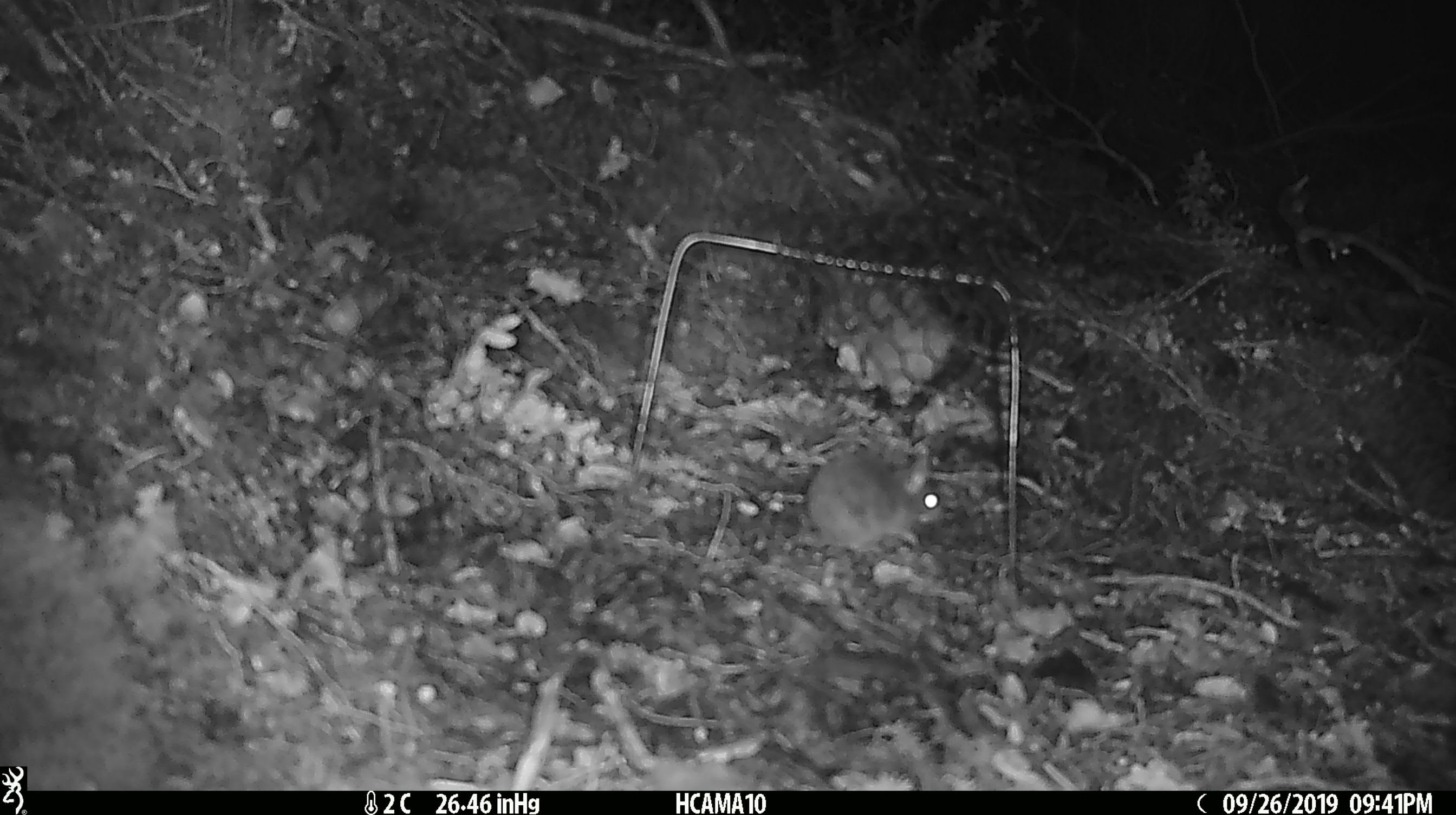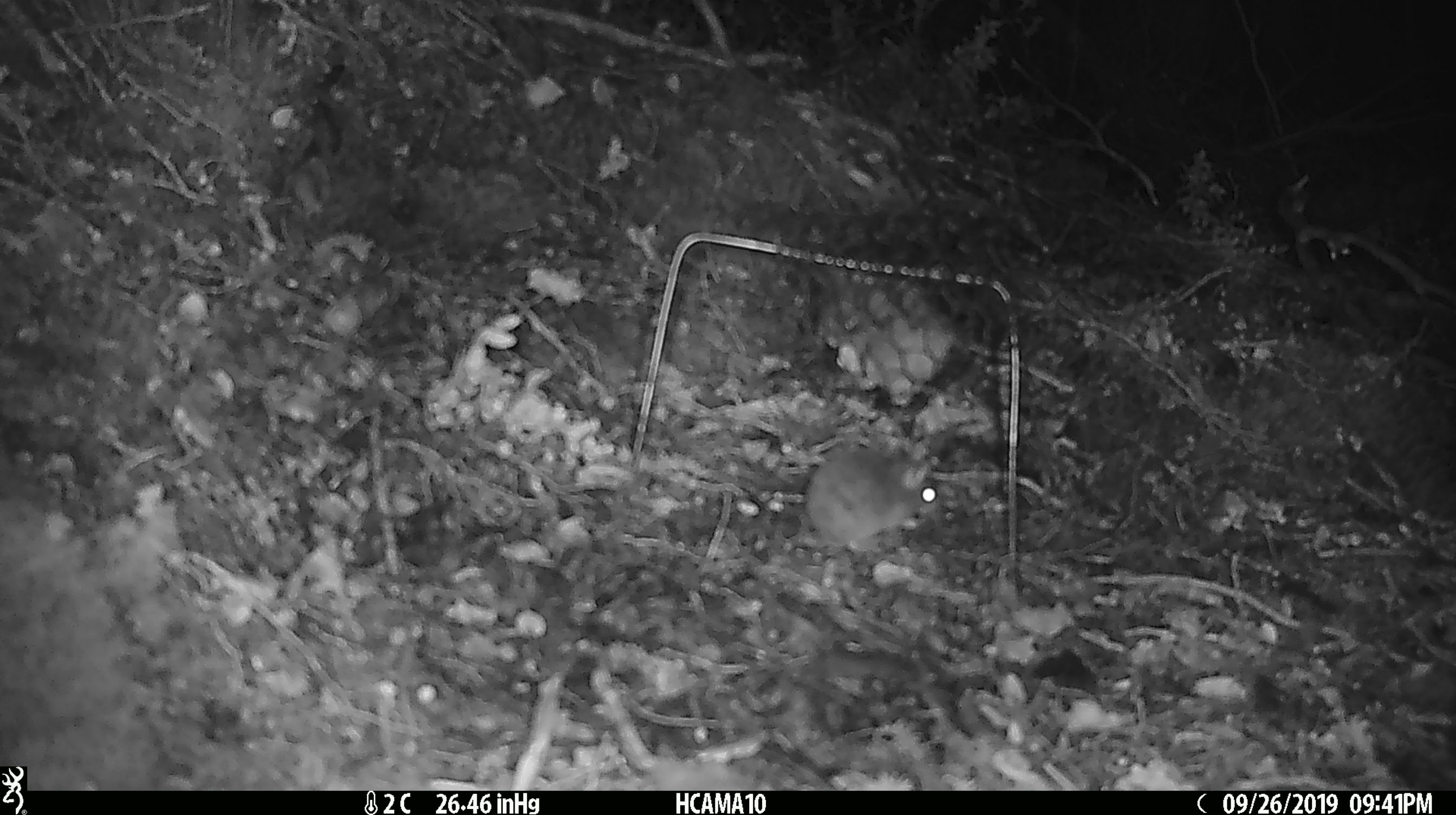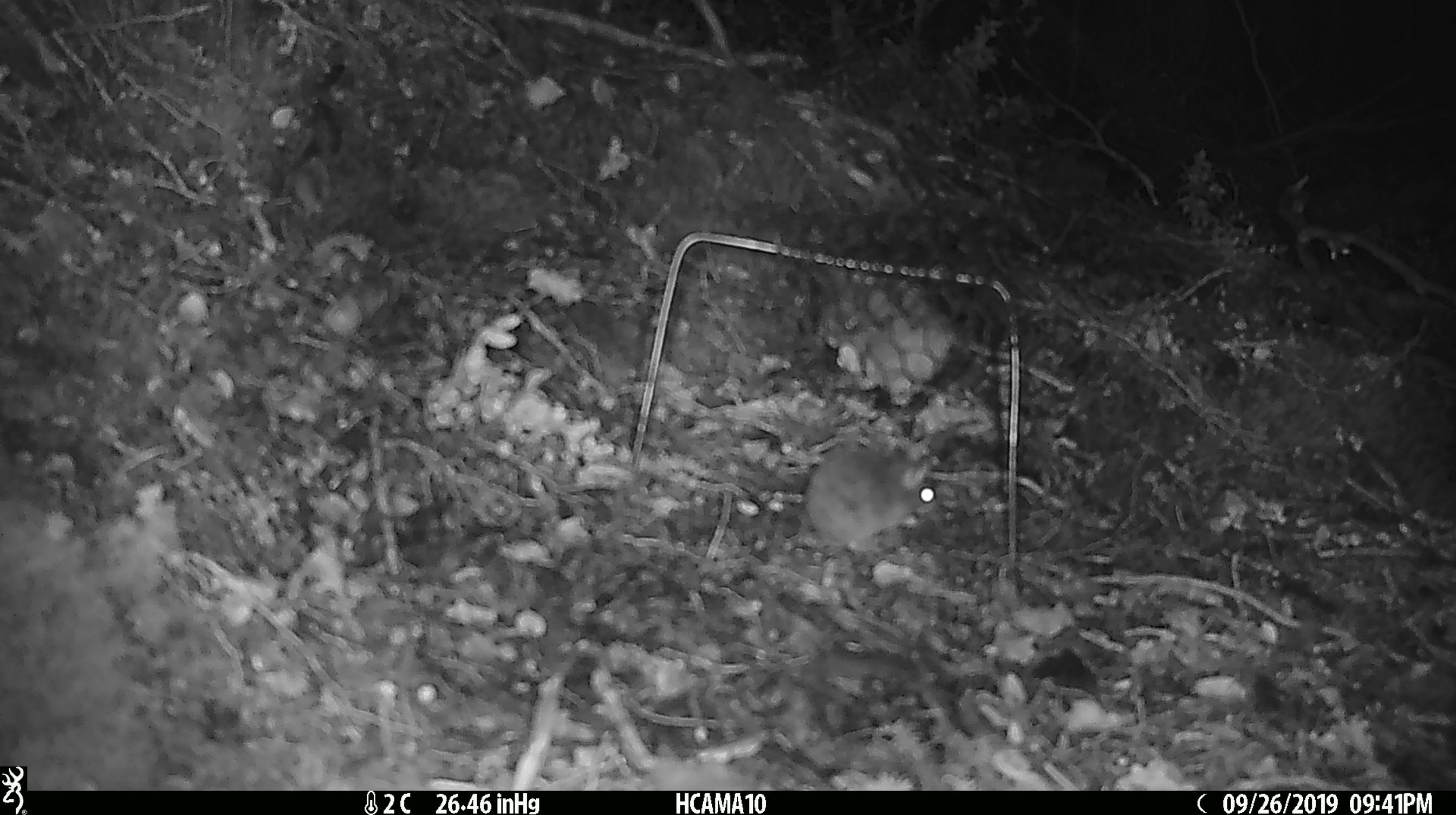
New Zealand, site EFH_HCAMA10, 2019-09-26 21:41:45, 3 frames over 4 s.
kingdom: Animalia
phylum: Chordata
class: Mammalia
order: Rodentia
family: Muridae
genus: Mus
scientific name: Mus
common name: mouse